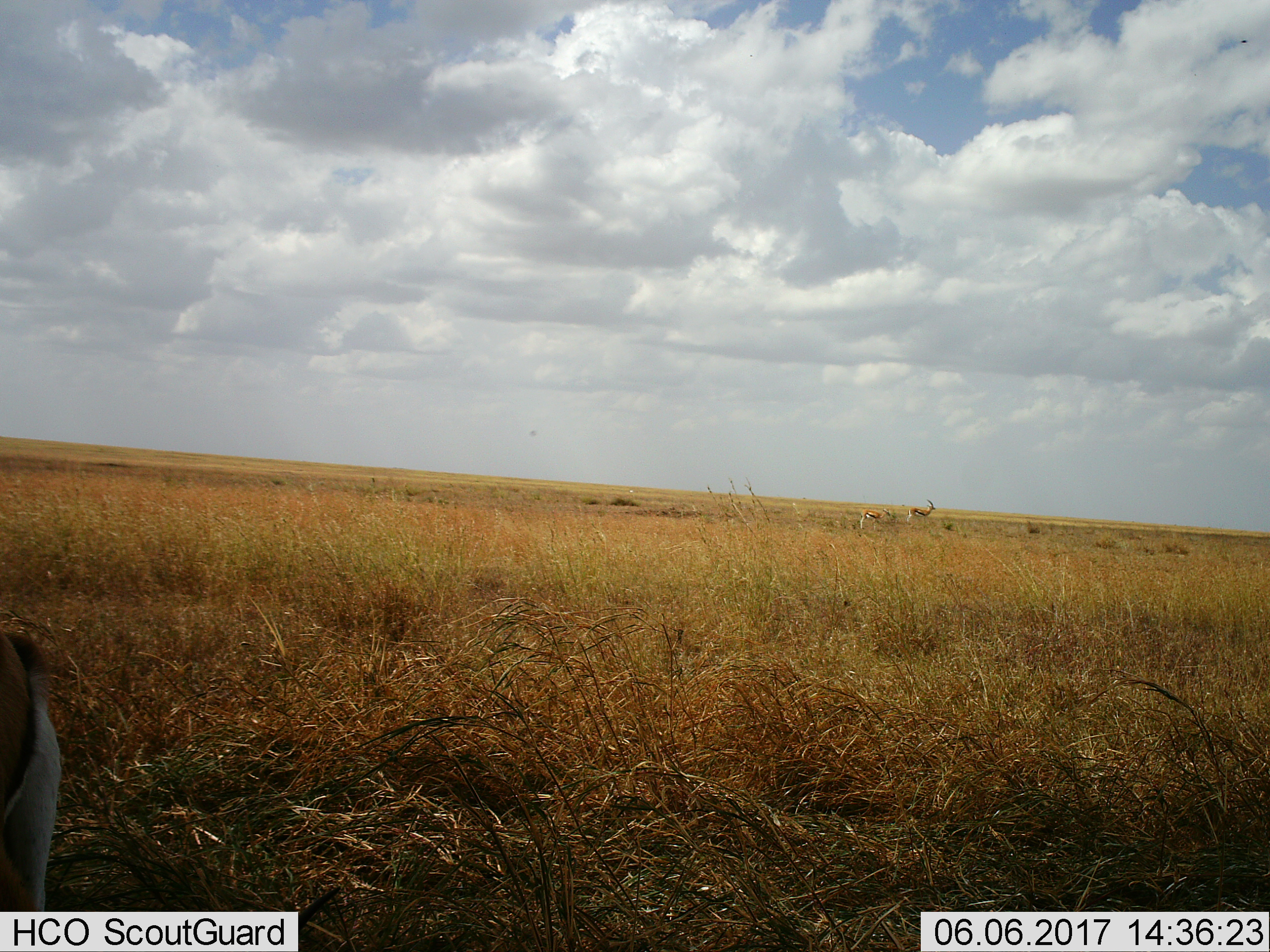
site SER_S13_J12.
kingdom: Animalia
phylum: Chordata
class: Mammalia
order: Artiodactyla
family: Bovidae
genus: Eudorcas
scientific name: Eudorcas thomsonii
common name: thomson's gazelle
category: gazellethomsons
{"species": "gazellethomsons (thomson's gazelle) (Eudorcas thomsonii)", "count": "3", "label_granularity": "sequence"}